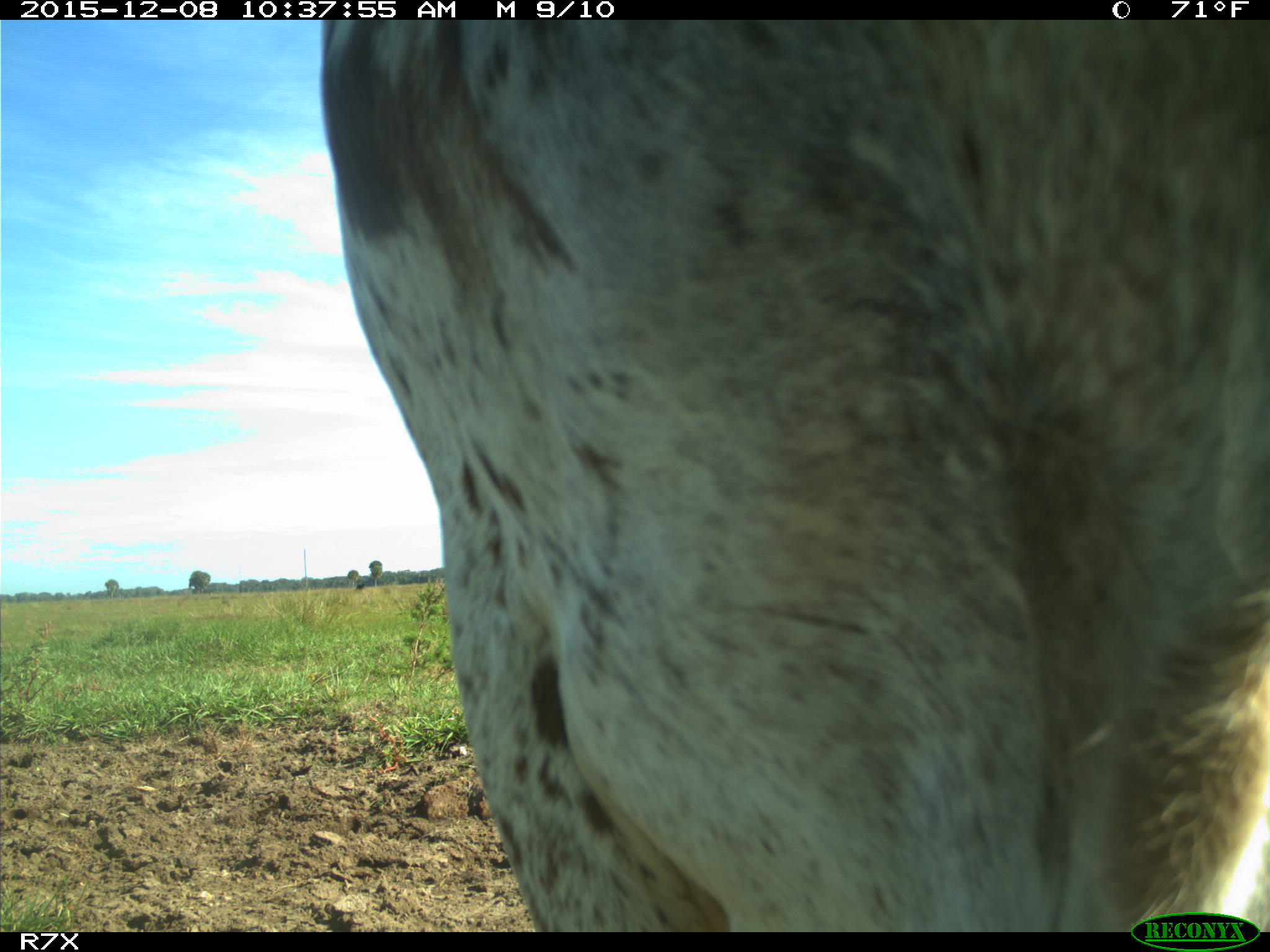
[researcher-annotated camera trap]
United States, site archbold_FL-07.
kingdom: Animalia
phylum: Chordata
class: Mammalia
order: Artiodactyla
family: Bovidae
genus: Bos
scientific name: Bos taurus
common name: domestic cow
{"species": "Bos taurus (domestic cow)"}